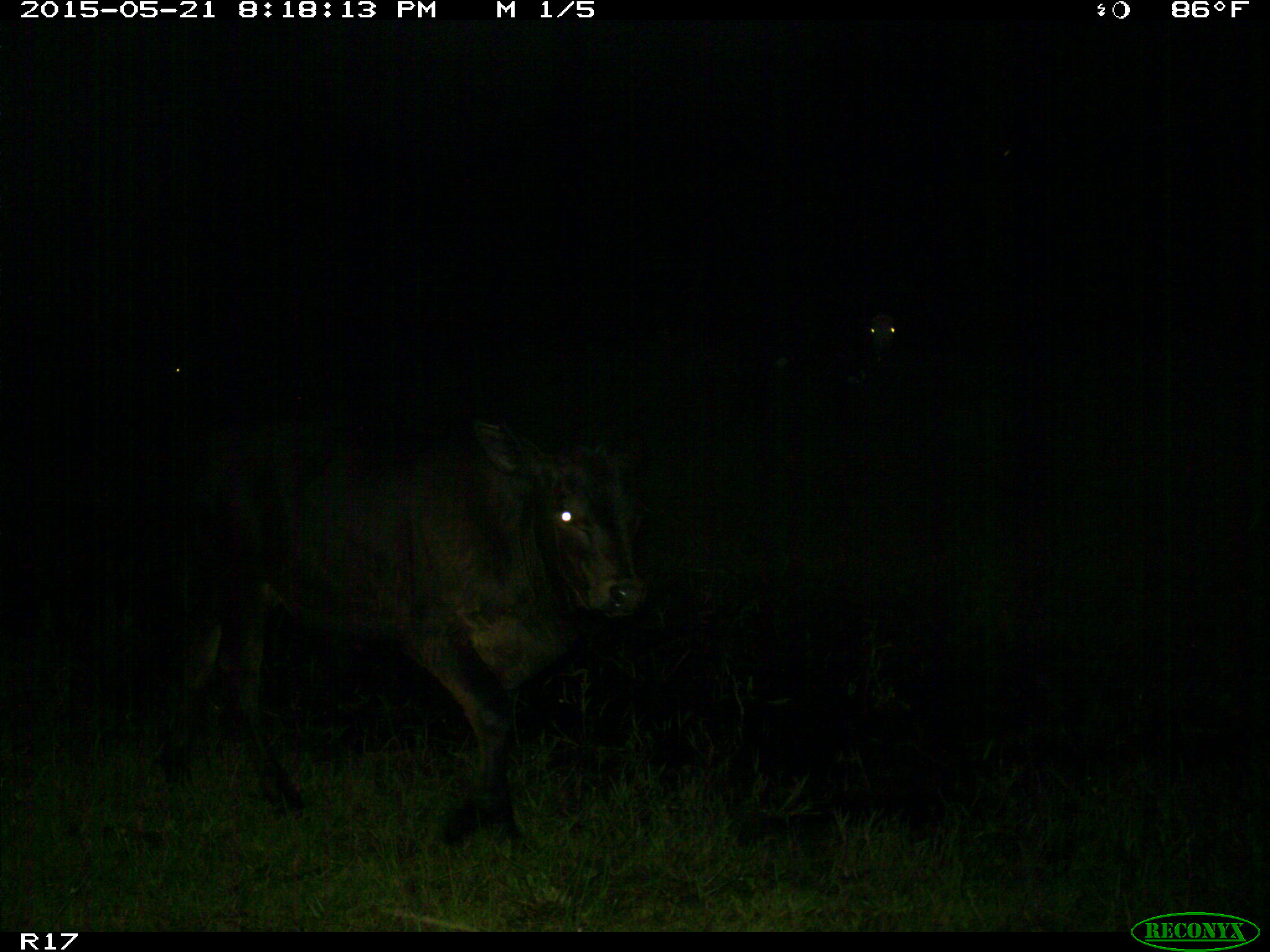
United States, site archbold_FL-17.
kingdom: Animalia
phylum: Chordata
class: Mammalia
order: Artiodactyla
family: Bovidae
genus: Bos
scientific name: Bos taurus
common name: domestic cow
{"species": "Bos taurus (domestic cow)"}